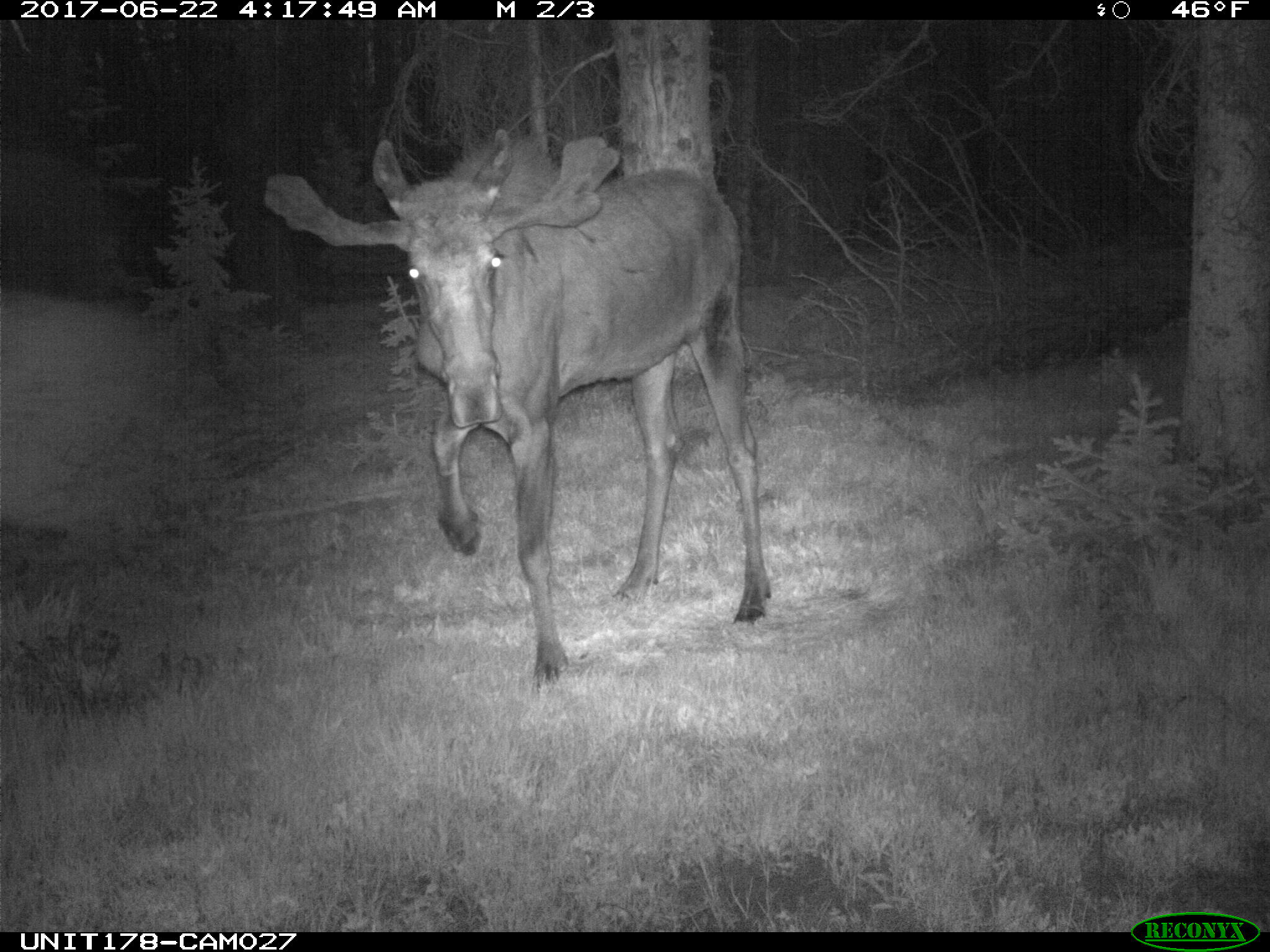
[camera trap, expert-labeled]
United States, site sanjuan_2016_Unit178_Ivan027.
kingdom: Animalia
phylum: Chordata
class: Mammalia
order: Artiodactyla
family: Cervidae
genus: Alces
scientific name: Alces alces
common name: moose